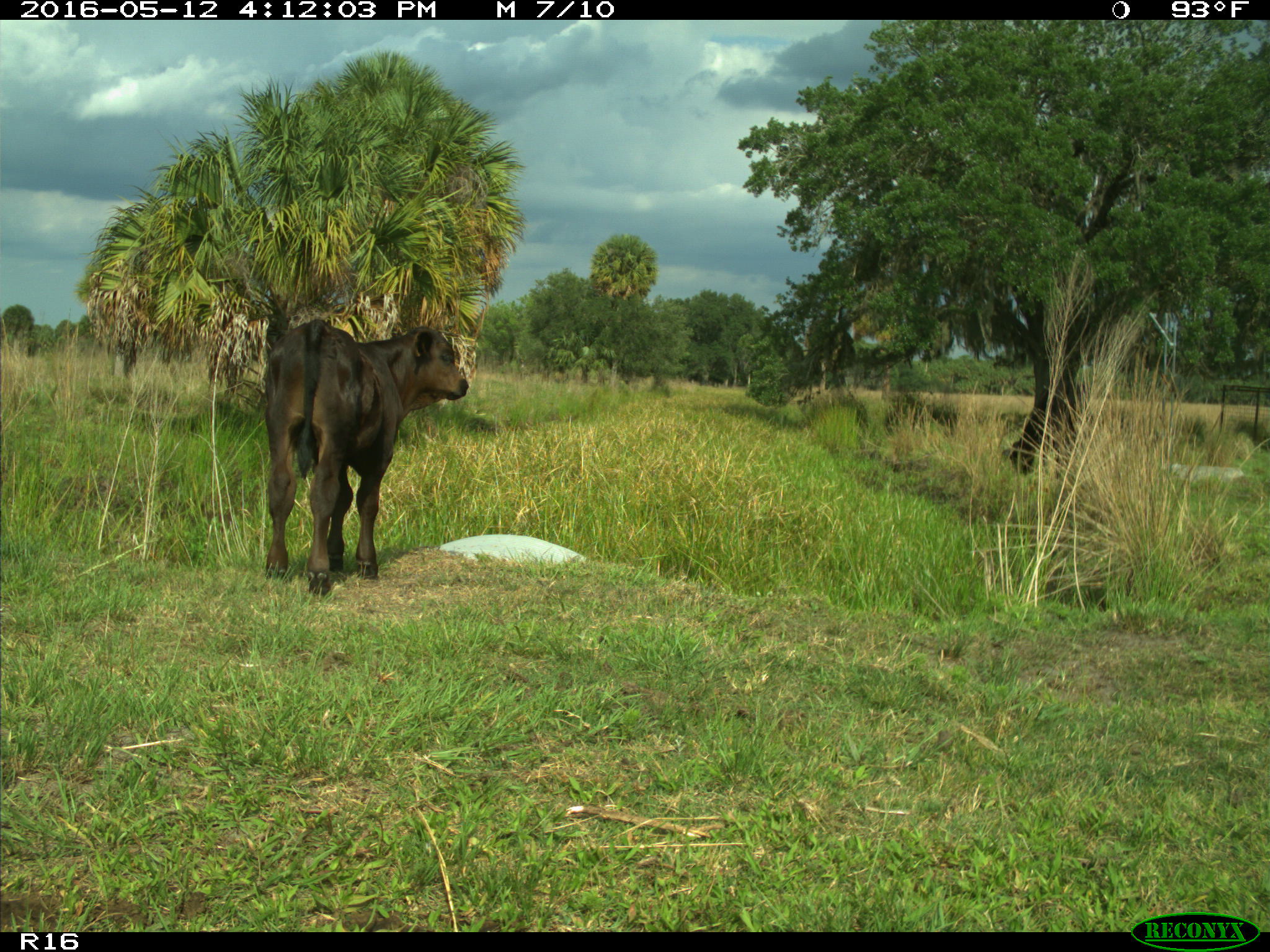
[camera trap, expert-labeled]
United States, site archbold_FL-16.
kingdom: Animalia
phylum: Chordata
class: Mammalia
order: Artiodactyla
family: Bovidae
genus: Bos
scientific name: Bos taurus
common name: domestic cow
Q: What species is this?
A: Bos taurus (domestic cow).